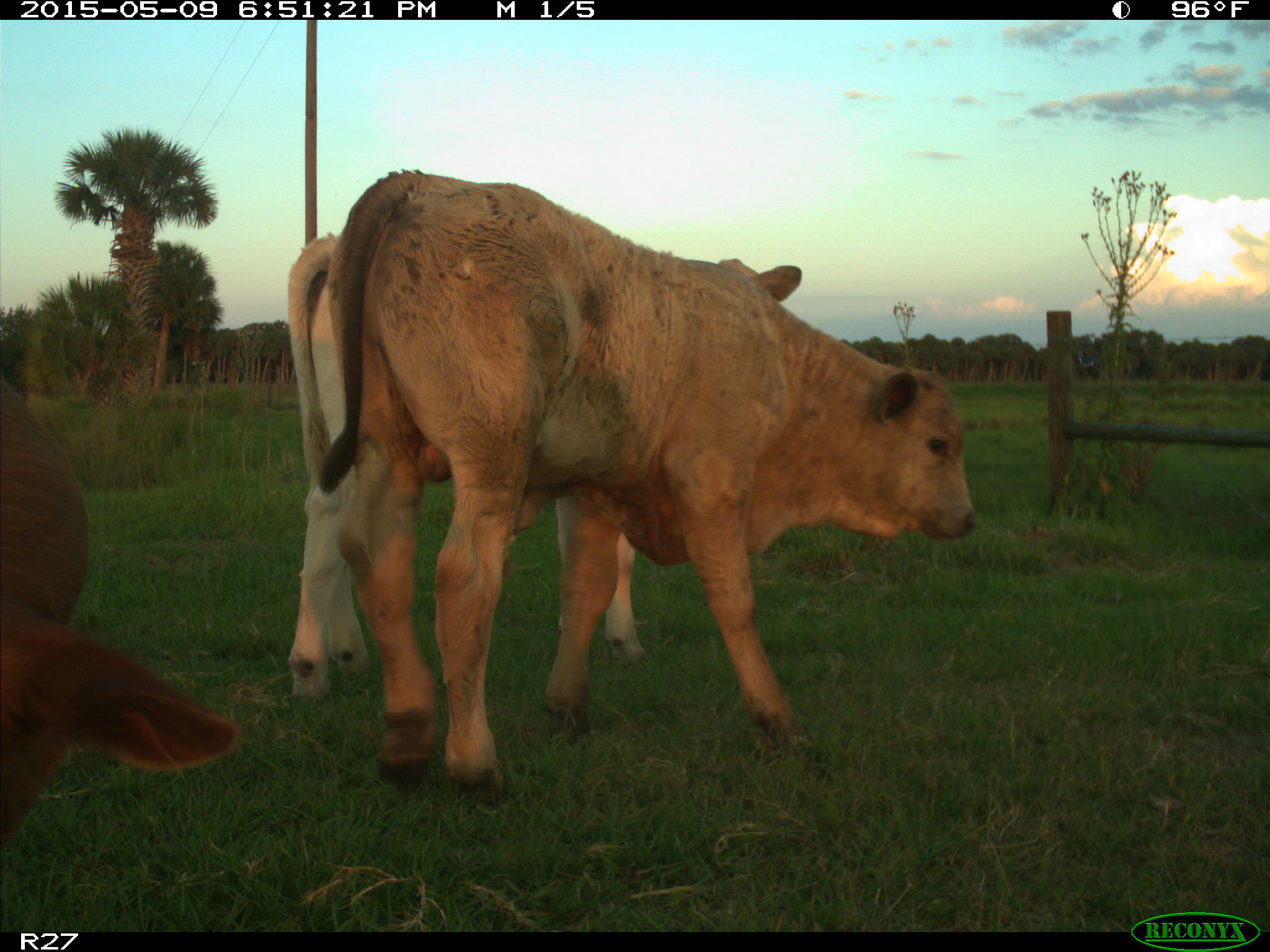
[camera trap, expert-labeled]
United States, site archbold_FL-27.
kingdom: Animalia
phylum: Chordata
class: Mammalia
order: Artiodactyla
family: Bovidae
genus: Bos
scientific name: Bos taurus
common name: domestic cow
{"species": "Bos taurus (domestic cow)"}